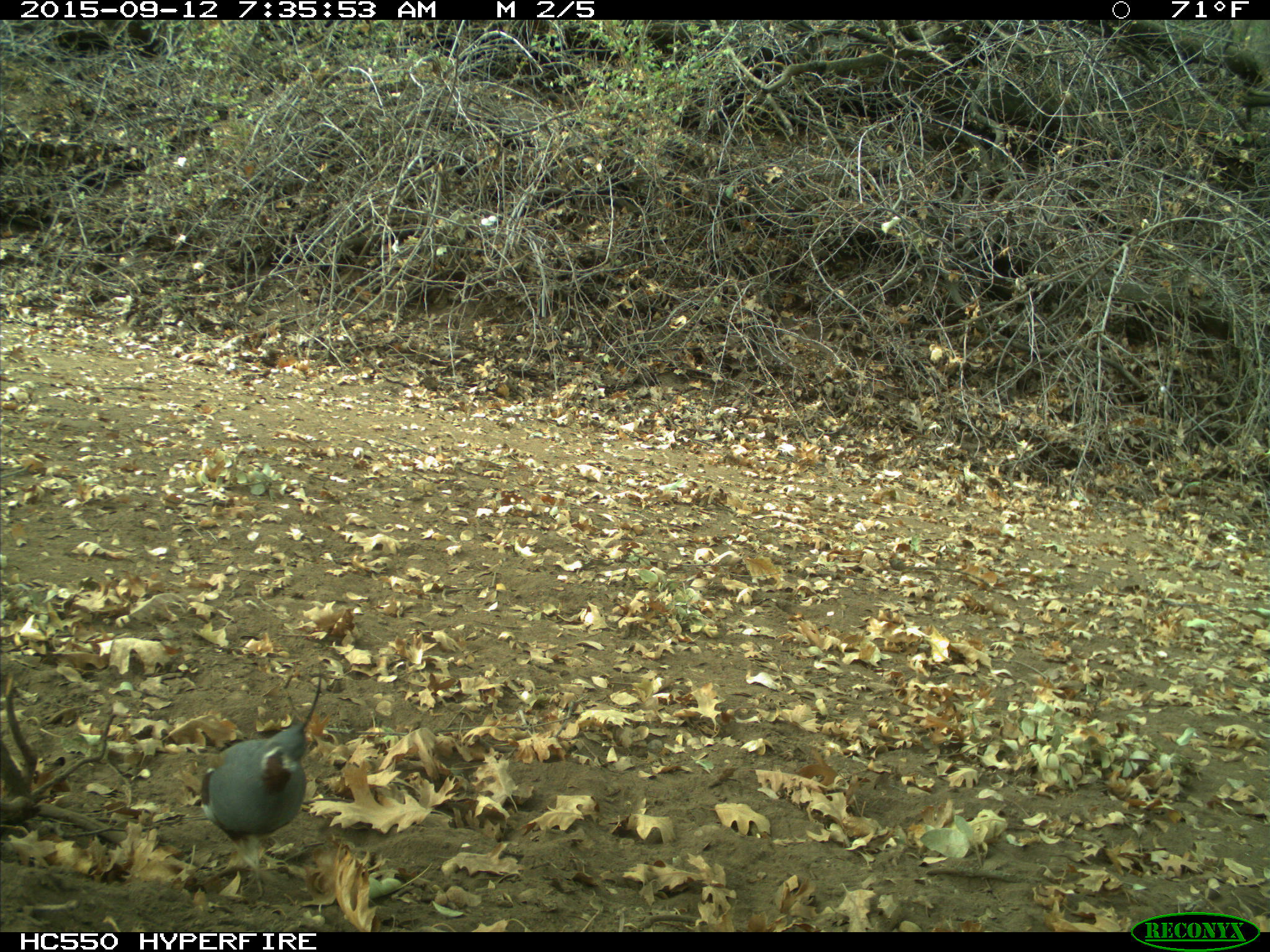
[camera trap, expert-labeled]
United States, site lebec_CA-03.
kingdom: Animalia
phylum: Chordata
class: Aves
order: Galliformes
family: Odontophoridae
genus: Callipepla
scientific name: Callipepla californica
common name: california quail